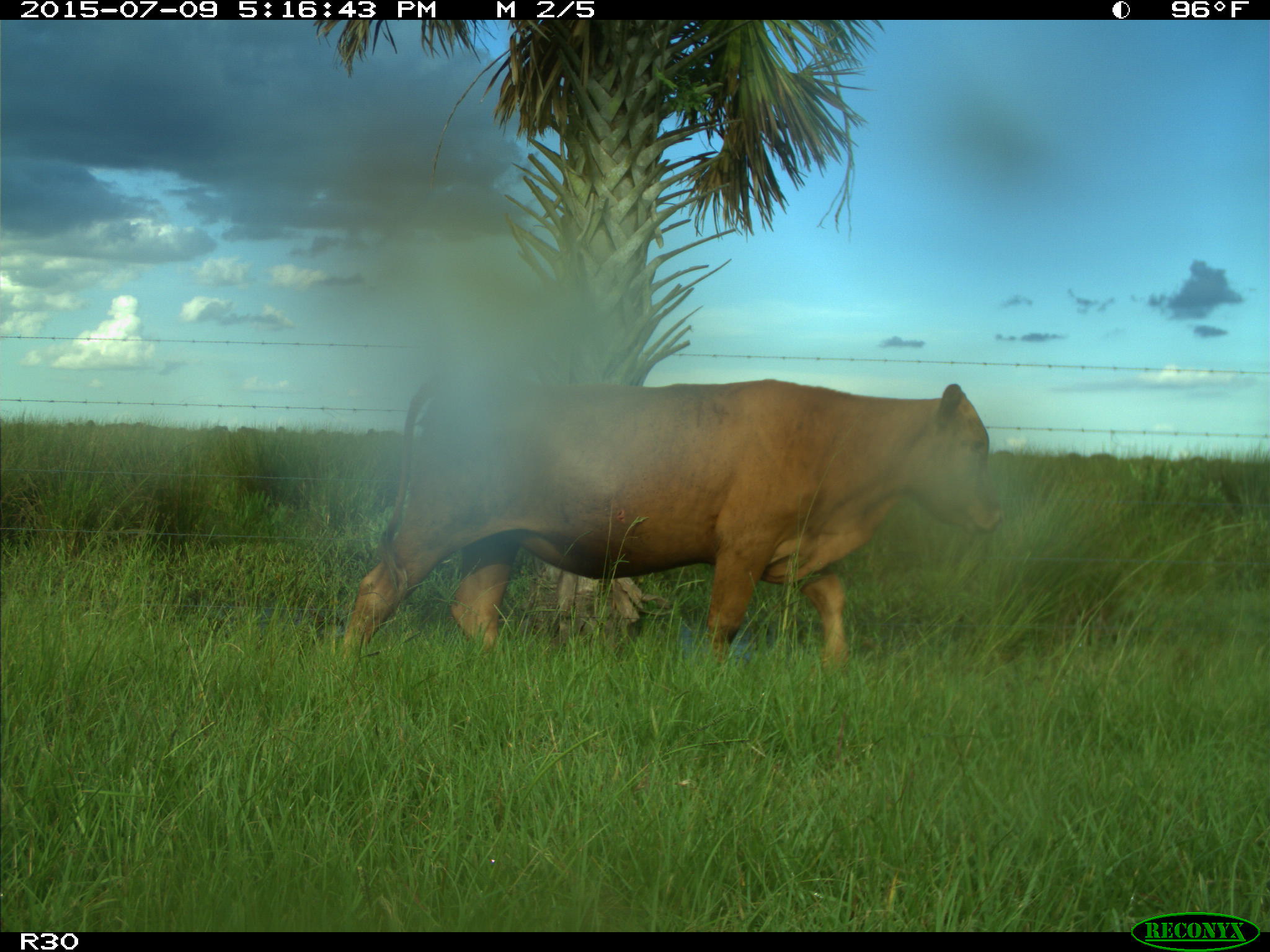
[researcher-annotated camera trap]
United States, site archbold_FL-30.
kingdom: Animalia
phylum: Chordata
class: Mammalia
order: Artiodactyla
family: Bovidae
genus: Bos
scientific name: Bos taurus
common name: domestic cow